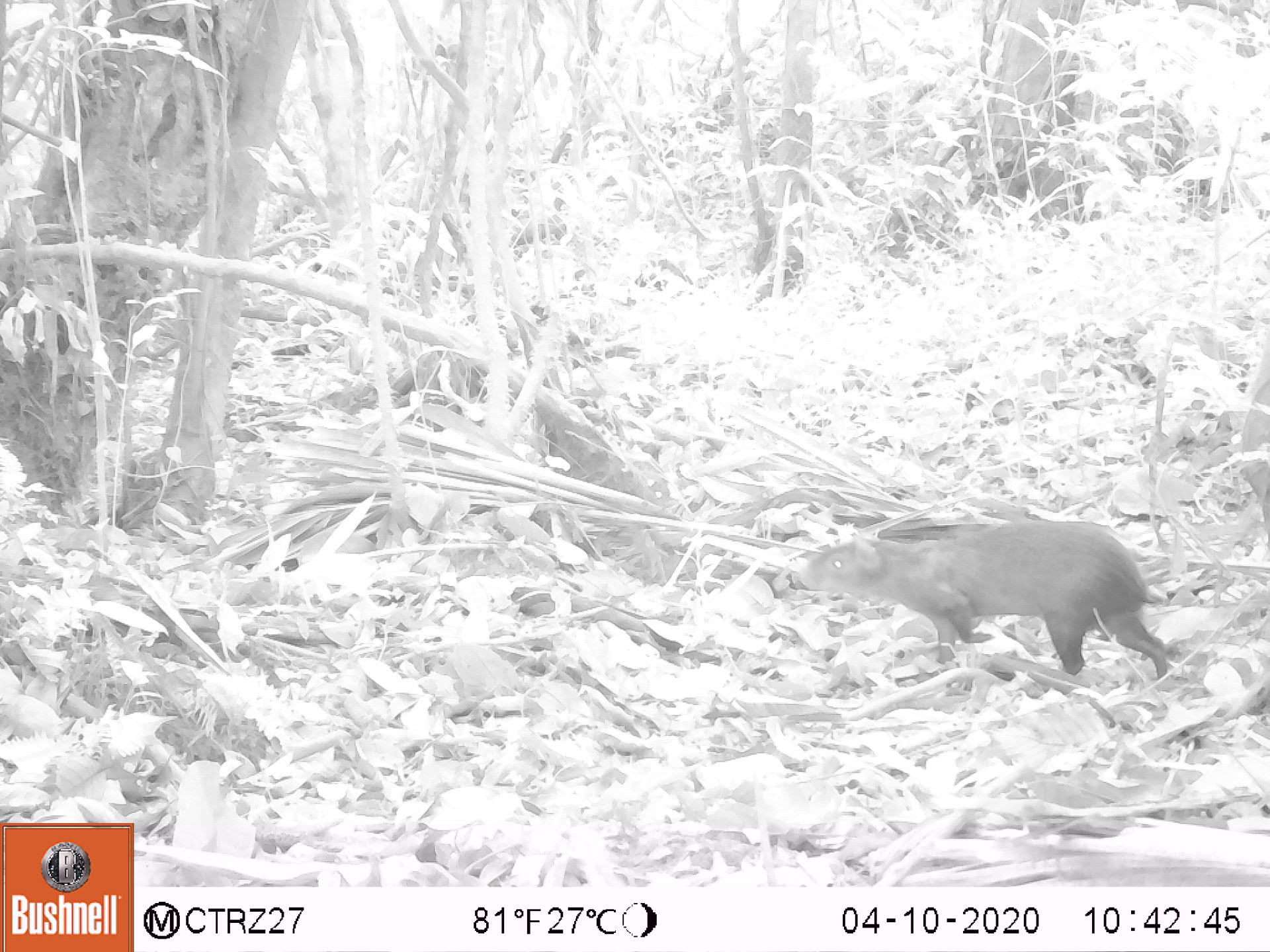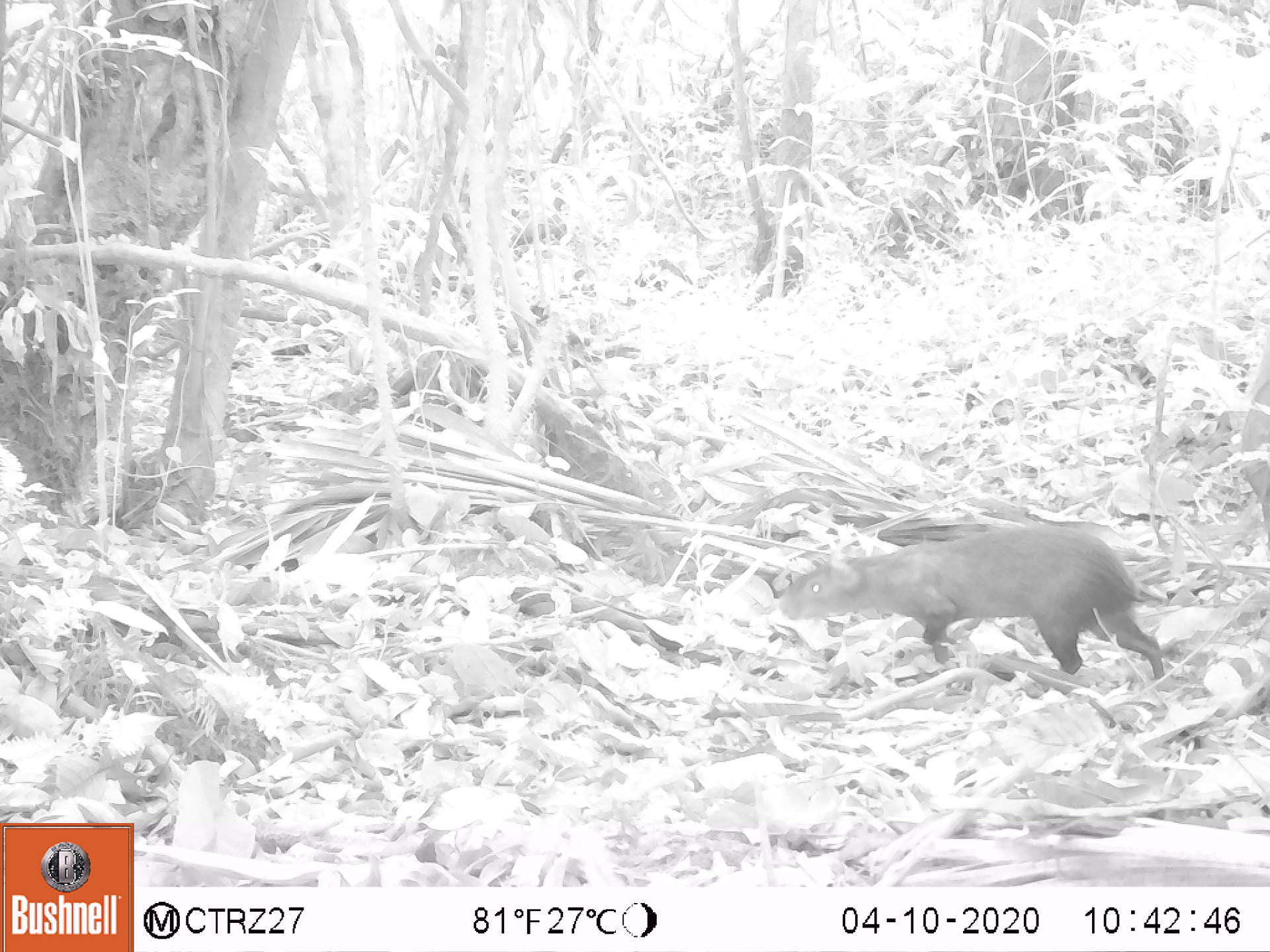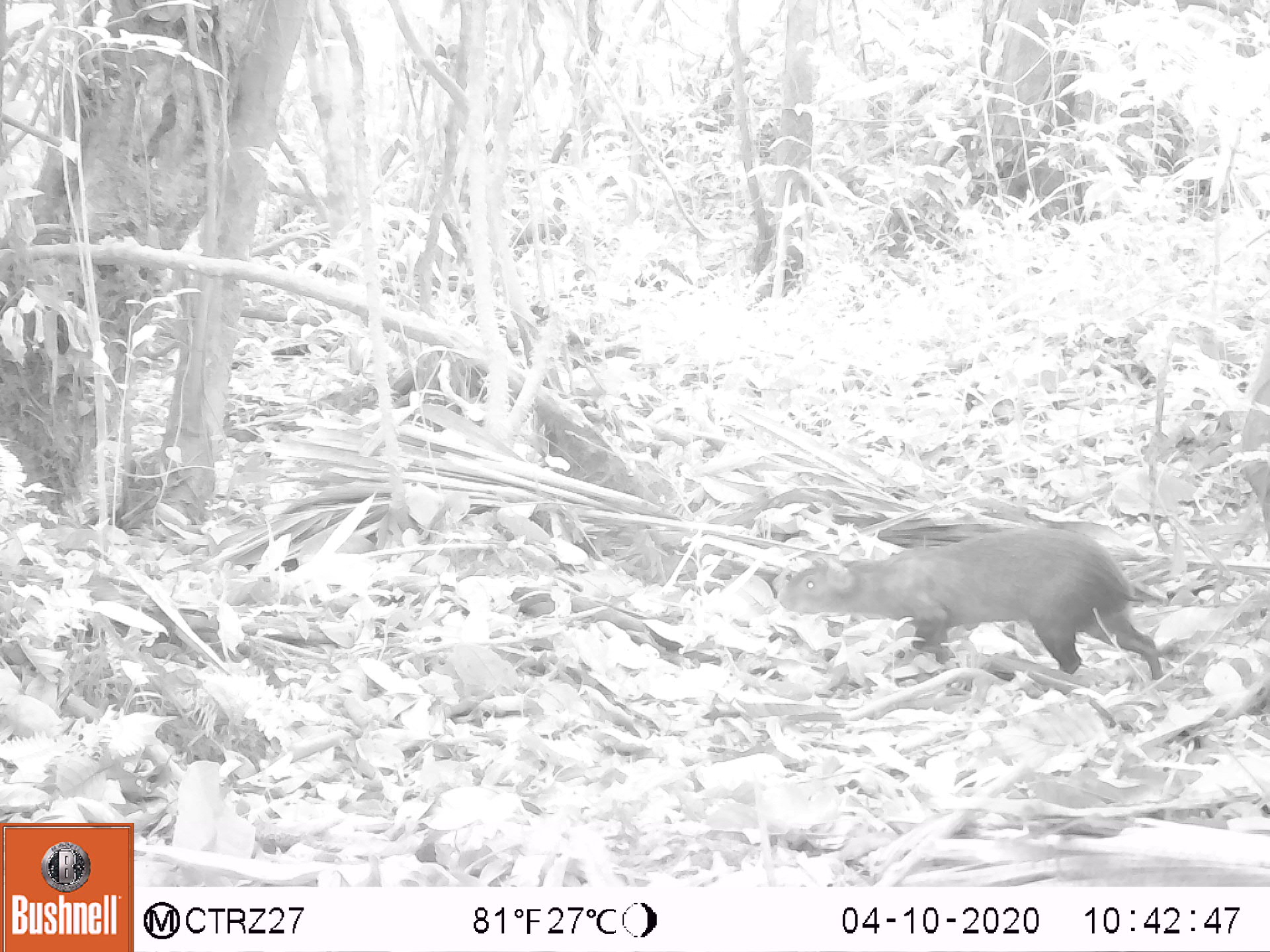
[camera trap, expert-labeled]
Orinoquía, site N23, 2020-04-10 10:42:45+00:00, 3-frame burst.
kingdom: Animalia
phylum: Chordata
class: Mammalia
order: Rodentia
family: Dasyproctidae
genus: Dasyprocta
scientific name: Dasyprocta fuliginosa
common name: black agouti